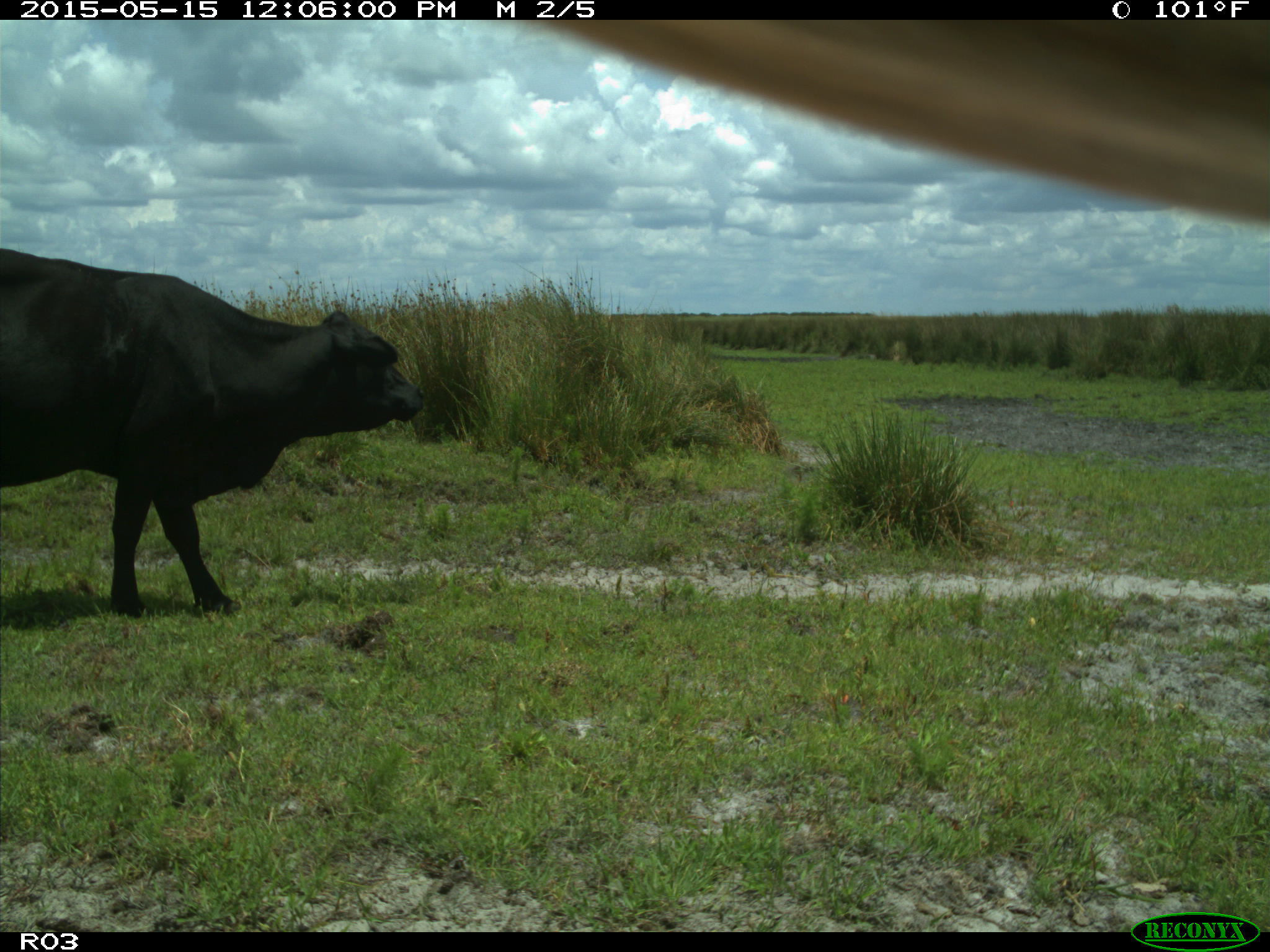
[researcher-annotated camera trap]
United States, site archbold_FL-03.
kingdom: Animalia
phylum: Chordata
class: Mammalia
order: Artiodactyla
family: Bovidae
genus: Bos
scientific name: Bos taurus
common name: domestic cow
Bos taurus (domestic cow).